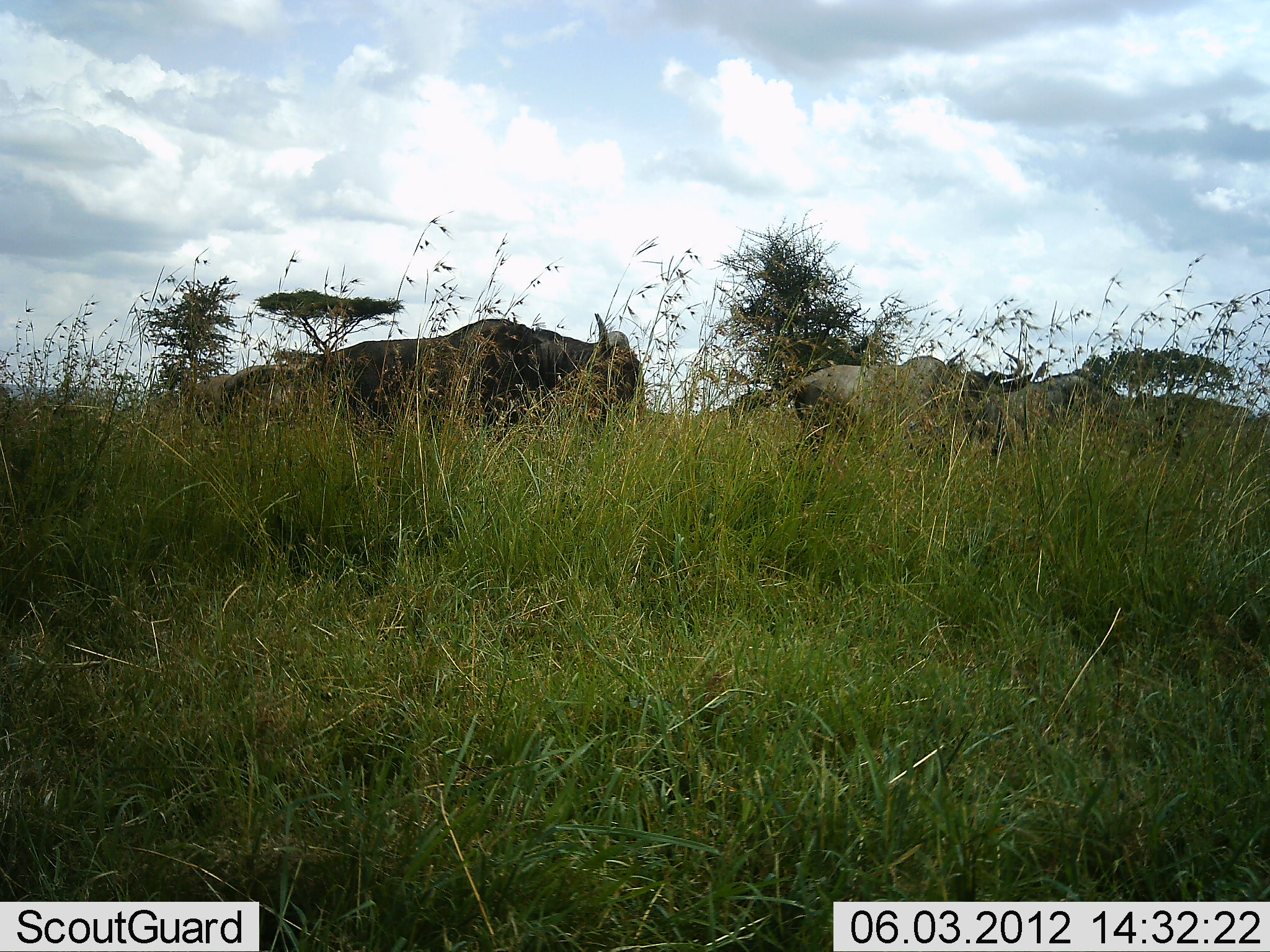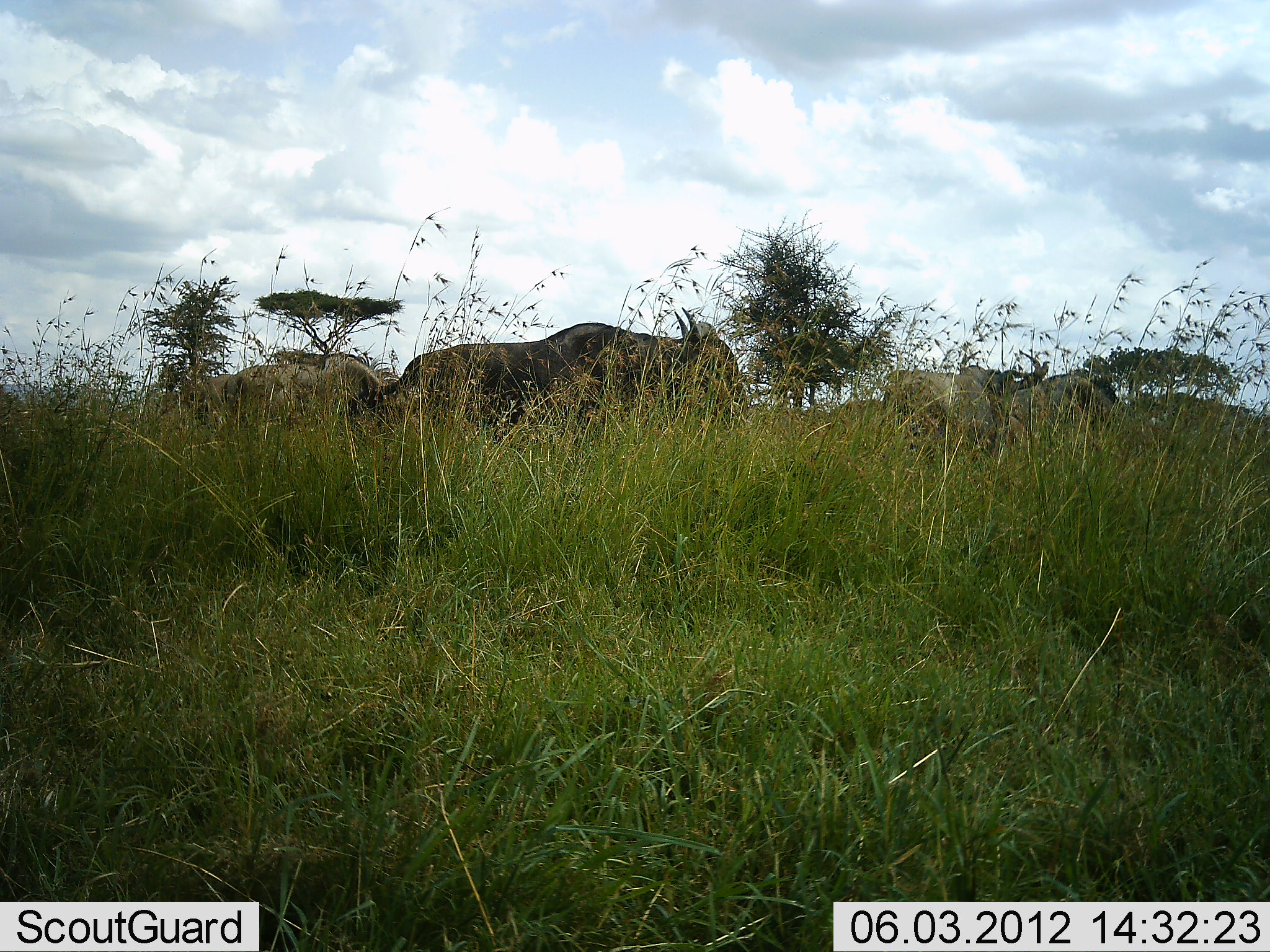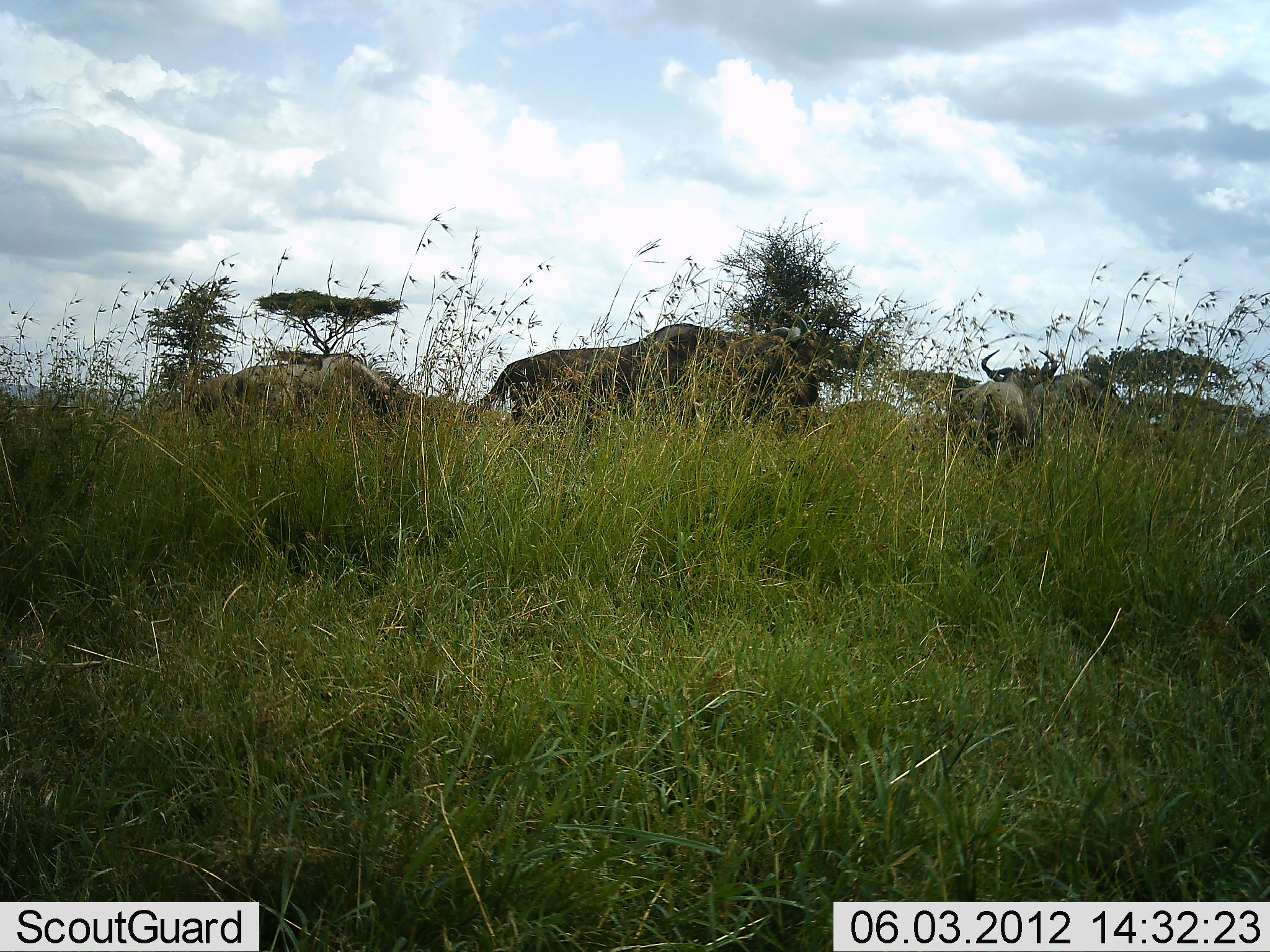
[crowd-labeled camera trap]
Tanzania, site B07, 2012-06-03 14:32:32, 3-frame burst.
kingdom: Animalia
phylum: Chordata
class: Mammalia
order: Artiodactyla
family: Bovidae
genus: Connochaetes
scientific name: Connochaetes taurinus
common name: blue wildebeest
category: wildebeest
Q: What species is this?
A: Wildebeest (blue wildebeest) (Connochaetes taurinus).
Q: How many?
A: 4.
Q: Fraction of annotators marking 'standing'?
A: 20%.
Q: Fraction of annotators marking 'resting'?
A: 0%.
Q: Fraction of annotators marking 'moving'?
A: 100%.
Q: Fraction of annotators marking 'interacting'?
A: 0%.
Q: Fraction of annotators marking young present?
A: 0%.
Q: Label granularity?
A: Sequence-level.